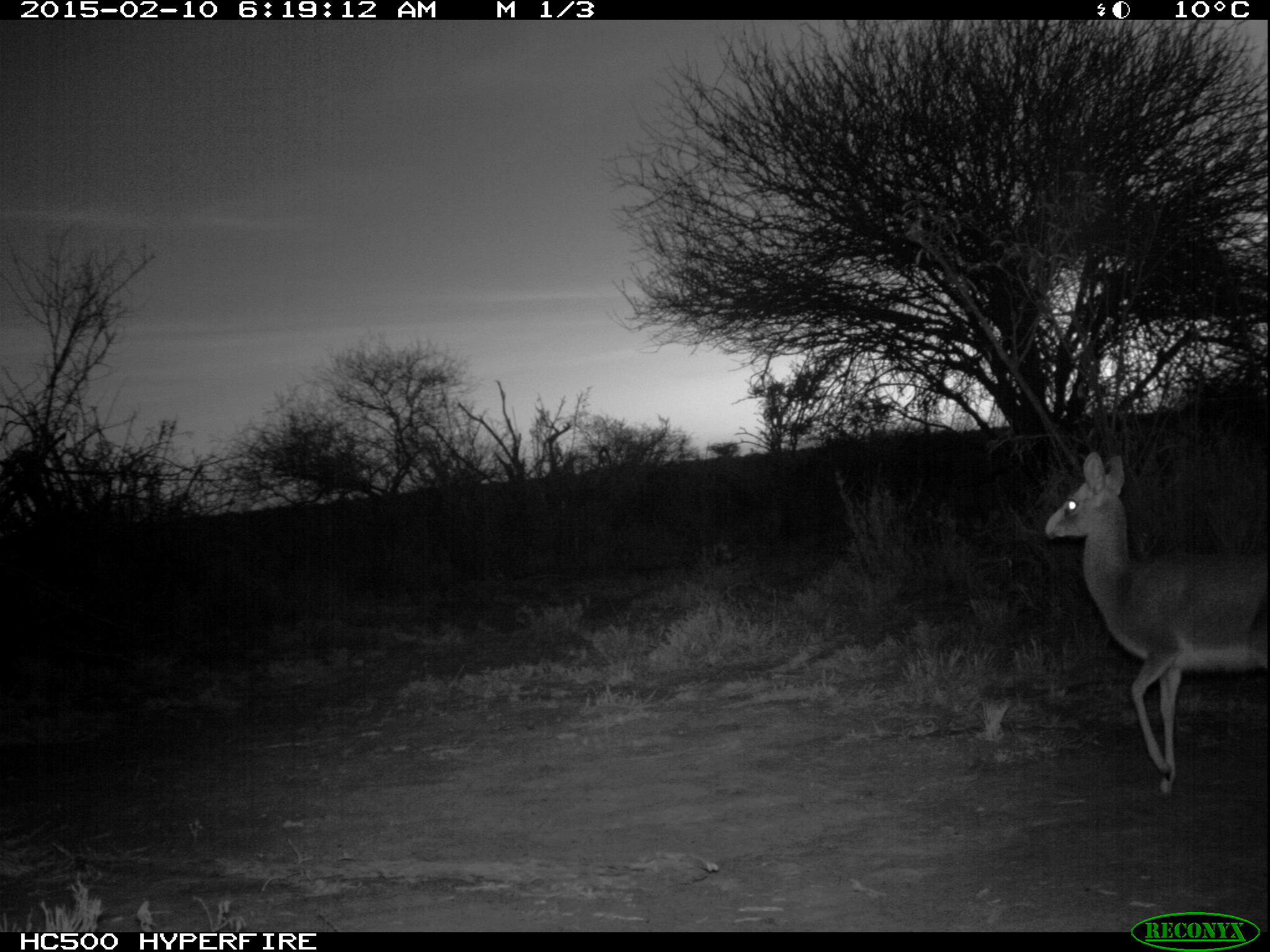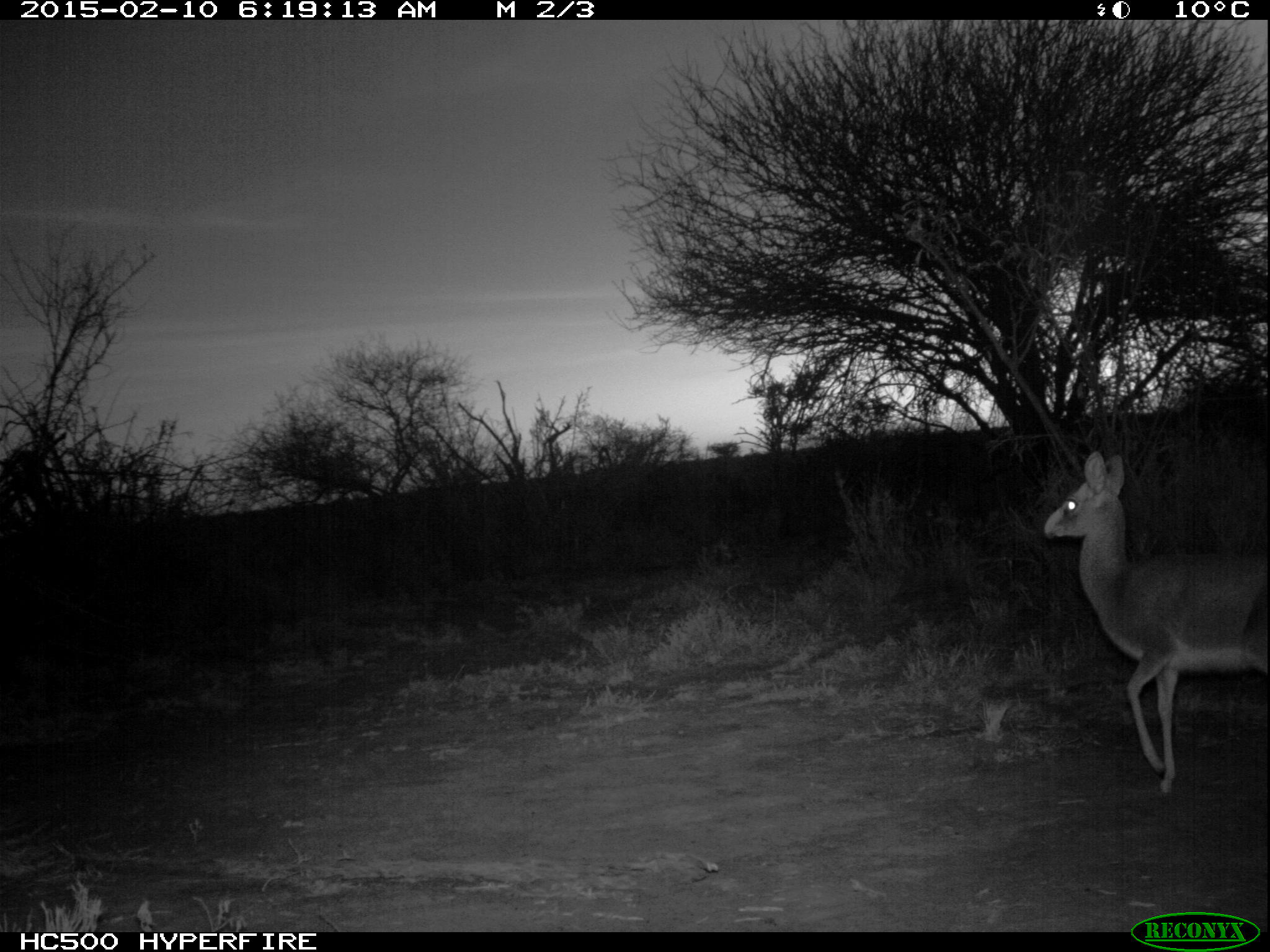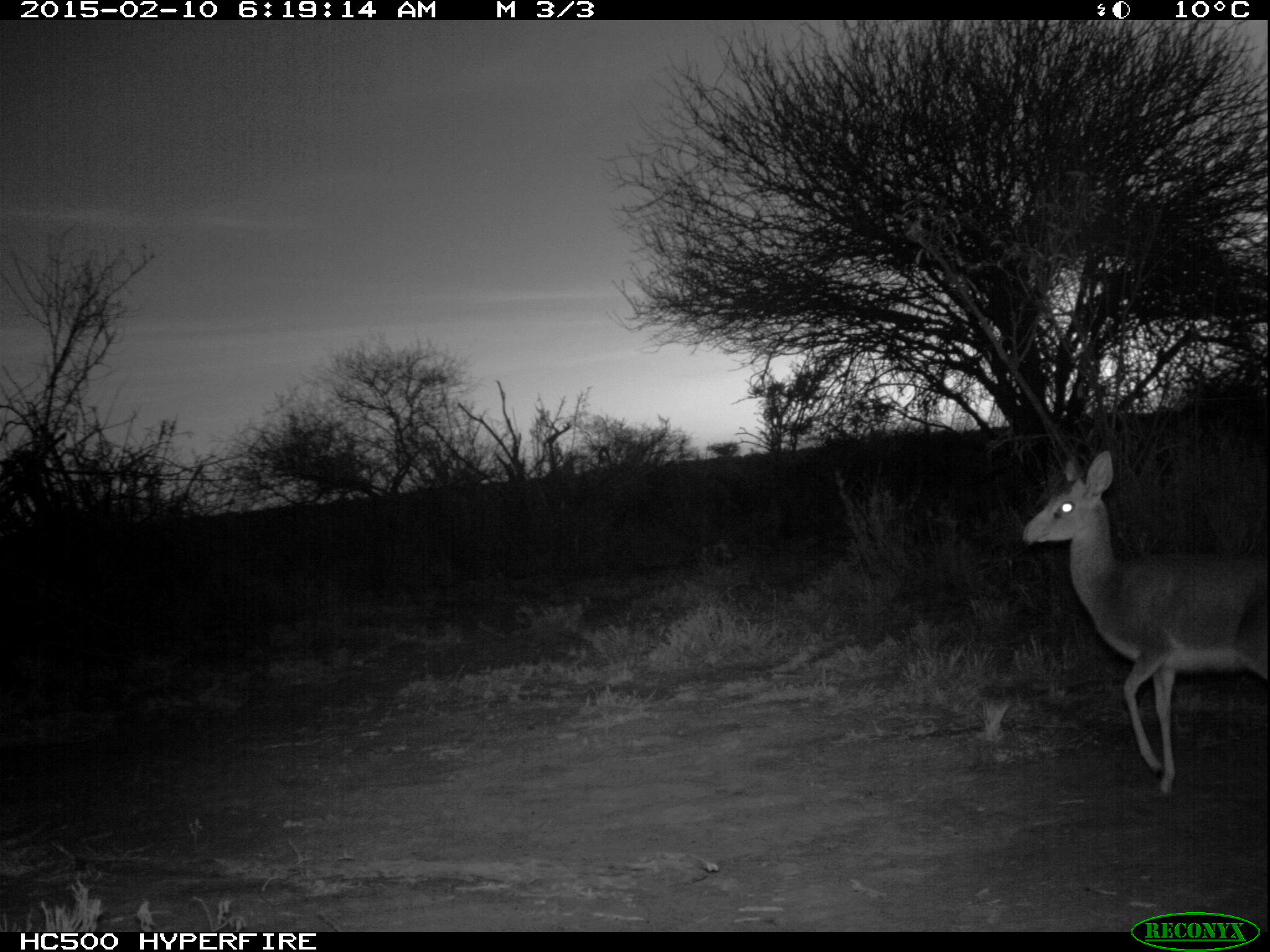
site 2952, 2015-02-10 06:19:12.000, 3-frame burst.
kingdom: Animalia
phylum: Chordata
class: Mammalia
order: Artiodactyla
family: Bovidae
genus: Madoqua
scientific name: Madoqua guentheri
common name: günther's dik-dik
Madoqua guentheri (günther's dik-dik), count 1.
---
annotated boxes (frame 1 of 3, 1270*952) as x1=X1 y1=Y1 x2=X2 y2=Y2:
madoqua guentheri: x1=1046 y1=452 x2=1267 y2=796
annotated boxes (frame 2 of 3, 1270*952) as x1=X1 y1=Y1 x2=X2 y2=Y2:
madoqua guentheri: x1=1041 y1=451 x2=1263 y2=788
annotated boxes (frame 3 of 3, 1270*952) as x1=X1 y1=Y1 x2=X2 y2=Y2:
madoqua guentheri: x1=1013 y1=447 x2=1270 y2=789